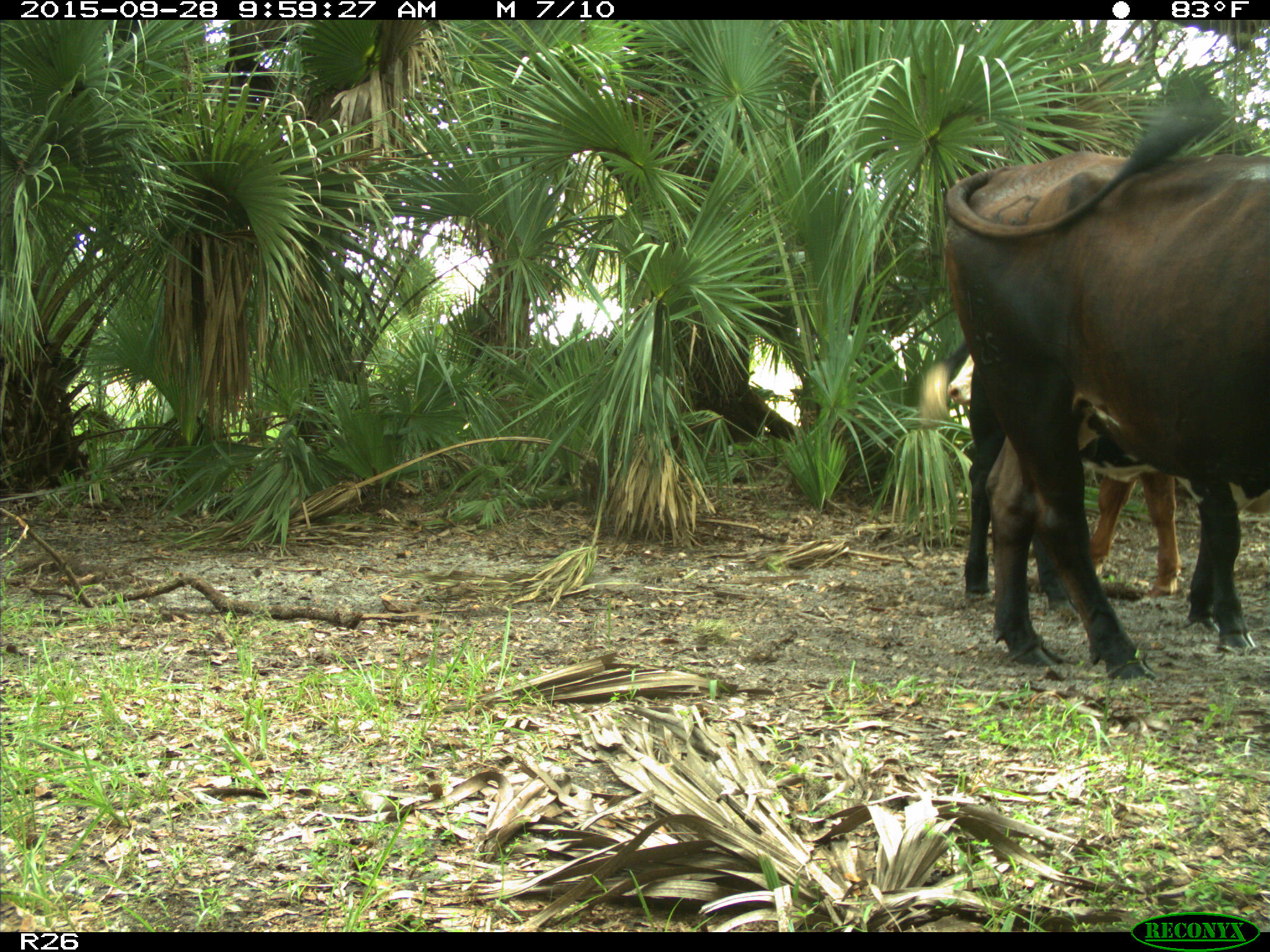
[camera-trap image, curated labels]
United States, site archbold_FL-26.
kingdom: Animalia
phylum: Chordata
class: Mammalia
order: Artiodactyla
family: Bovidae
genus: Bos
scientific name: Bos taurus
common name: domestic cow